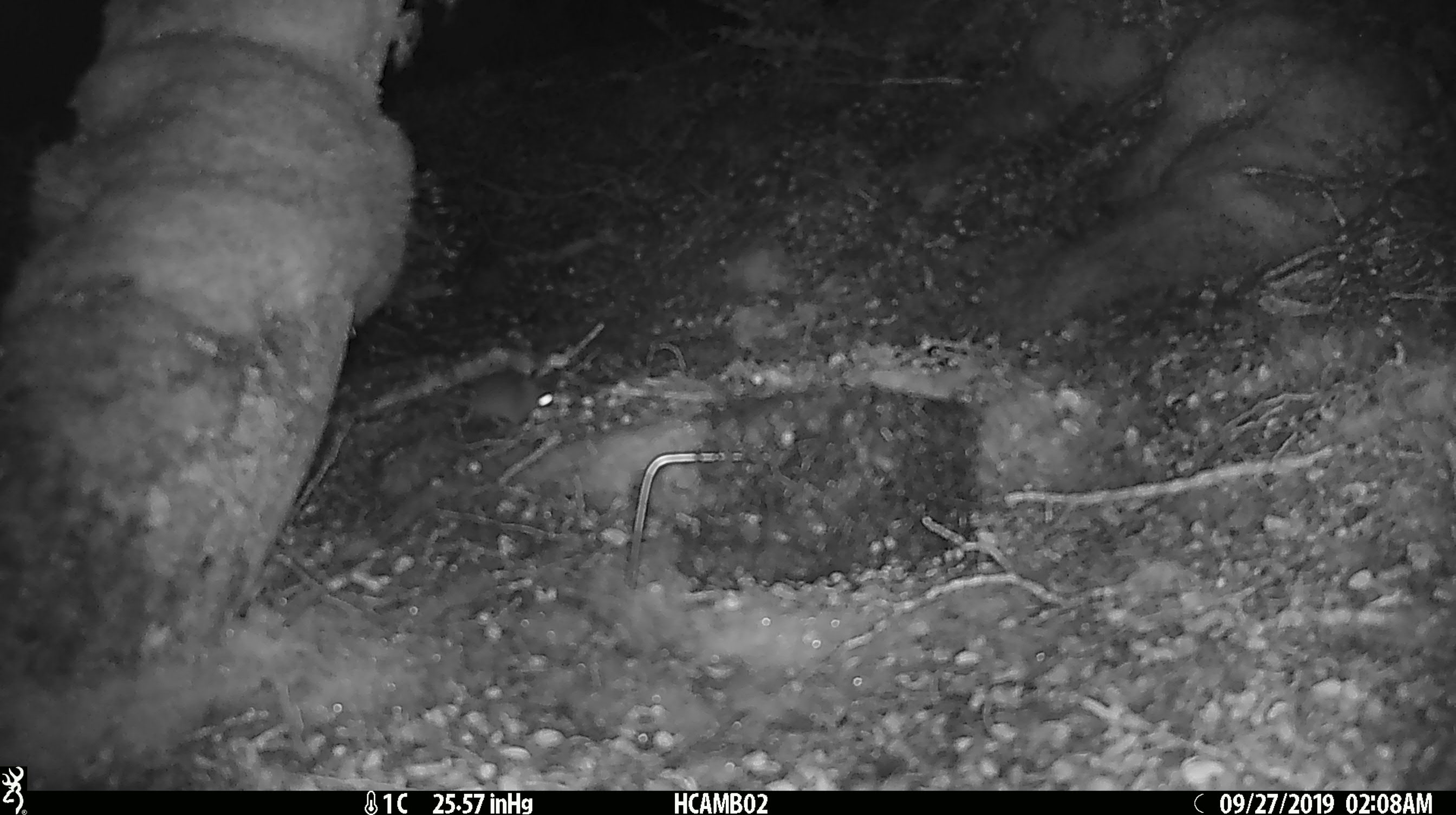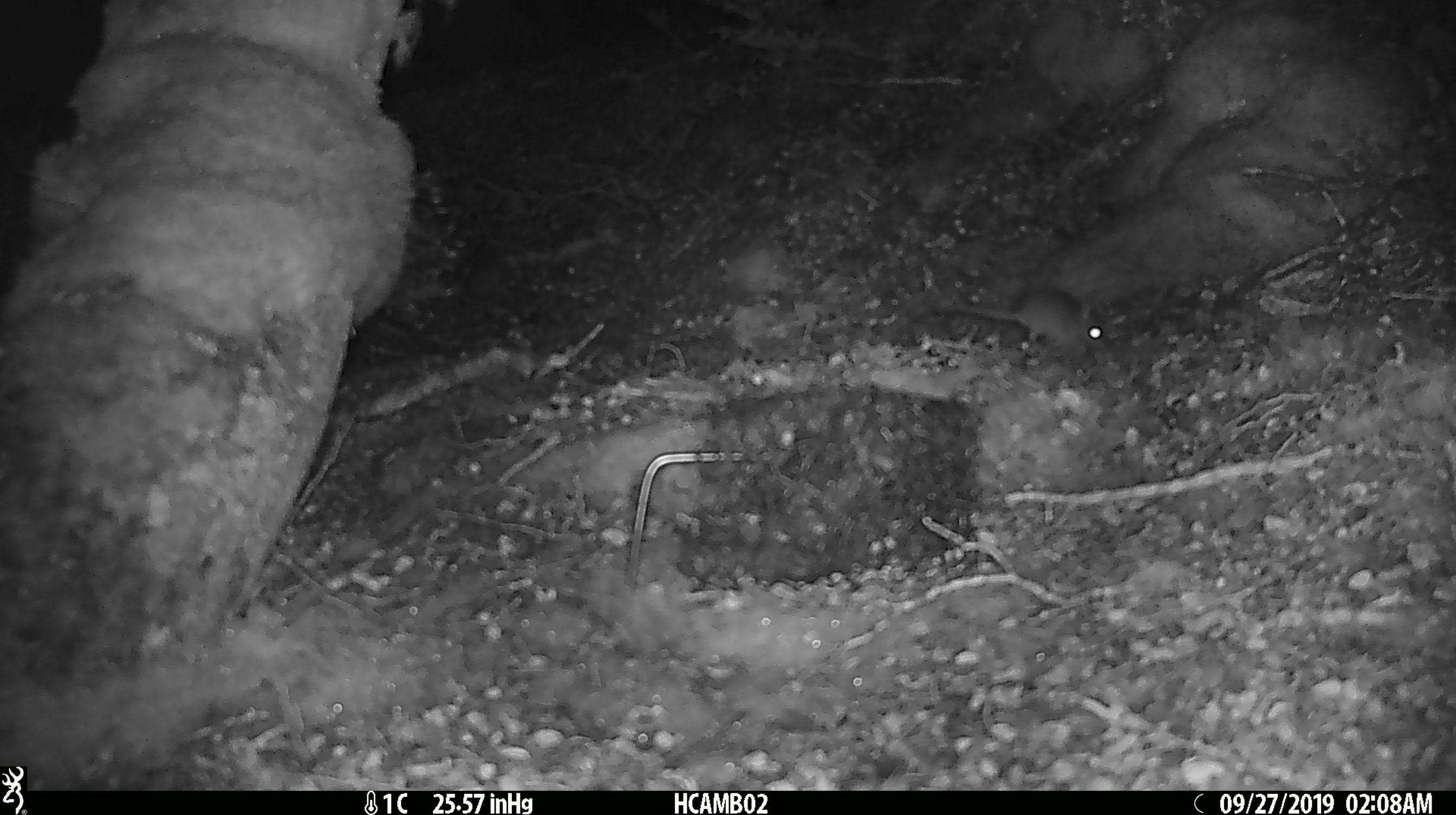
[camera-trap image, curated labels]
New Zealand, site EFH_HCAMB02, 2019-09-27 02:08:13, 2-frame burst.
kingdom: Animalia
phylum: Chordata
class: Mammalia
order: Rodentia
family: Muridae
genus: Mus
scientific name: Mus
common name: mouse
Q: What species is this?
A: Mouse (Mus).